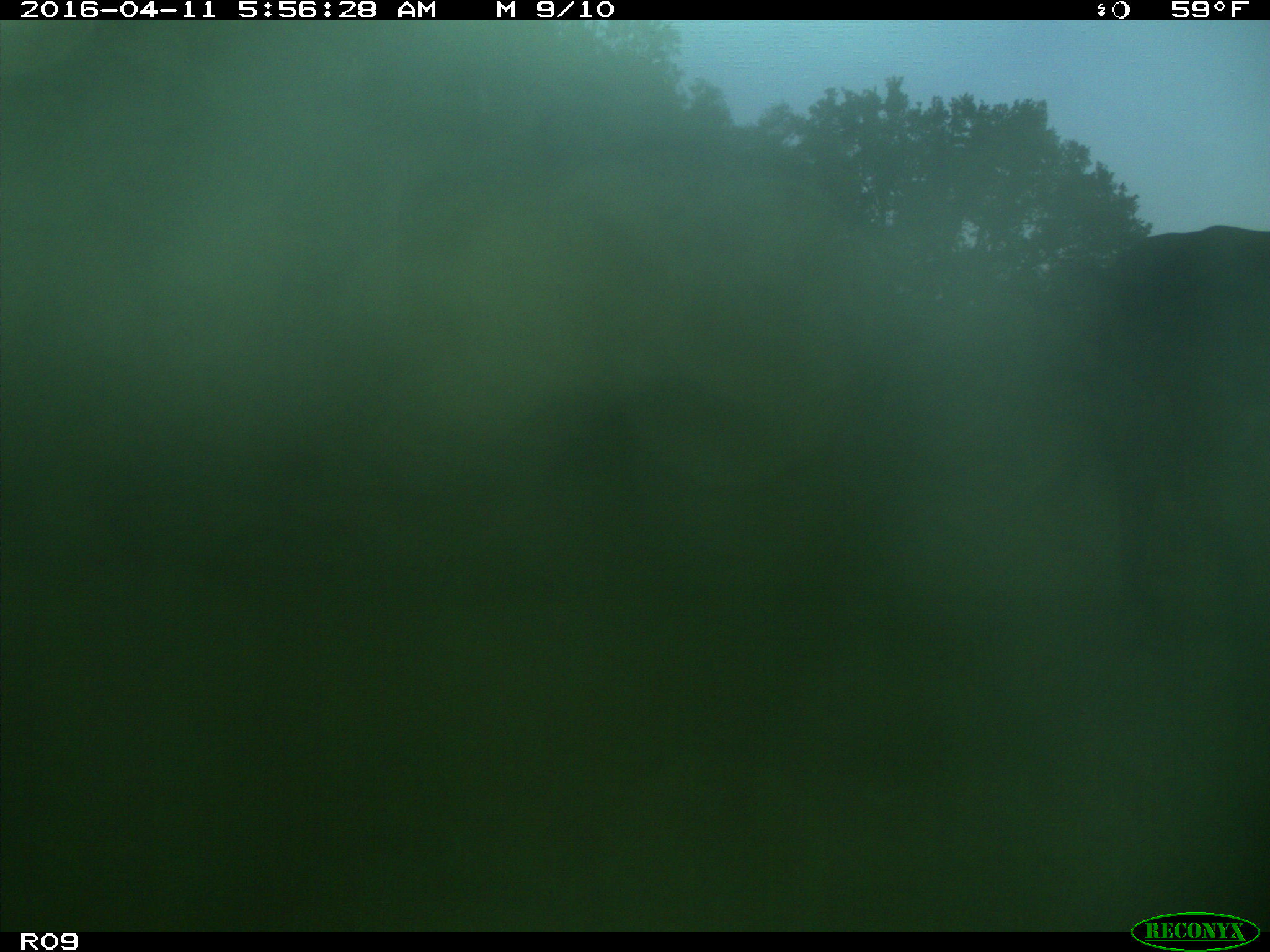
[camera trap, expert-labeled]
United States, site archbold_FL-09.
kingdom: Animalia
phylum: Chordata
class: Mammalia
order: Artiodactyla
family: Bovidae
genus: Bos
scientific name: Bos taurus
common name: domestic cow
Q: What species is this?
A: Bos taurus (domestic cow).